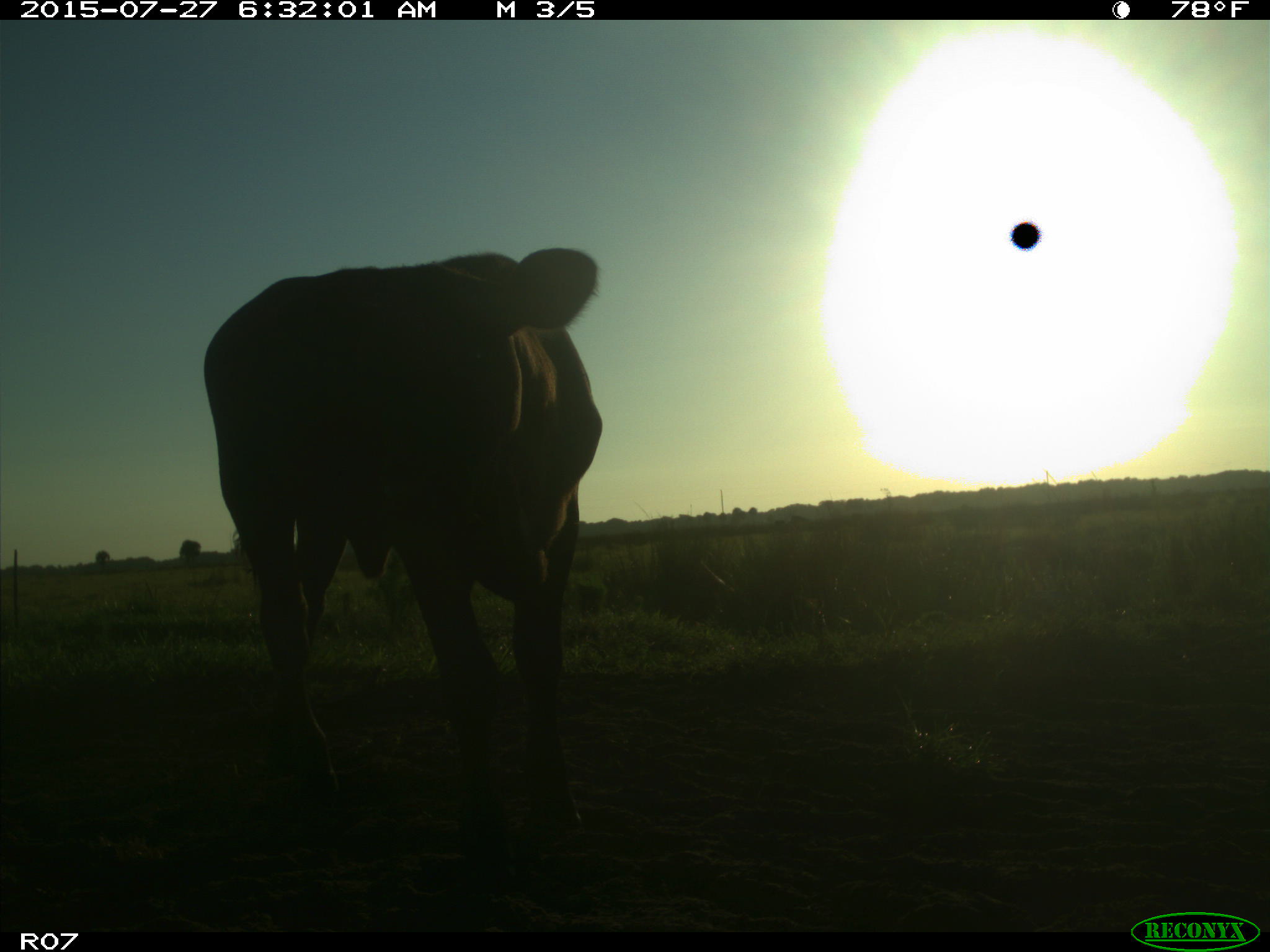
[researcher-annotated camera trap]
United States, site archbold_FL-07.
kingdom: Animalia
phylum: Chordata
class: Mammalia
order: Artiodactyla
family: Bovidae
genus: Bos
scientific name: Bos taurus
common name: domestic cow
Bos taurus (domestic cow).